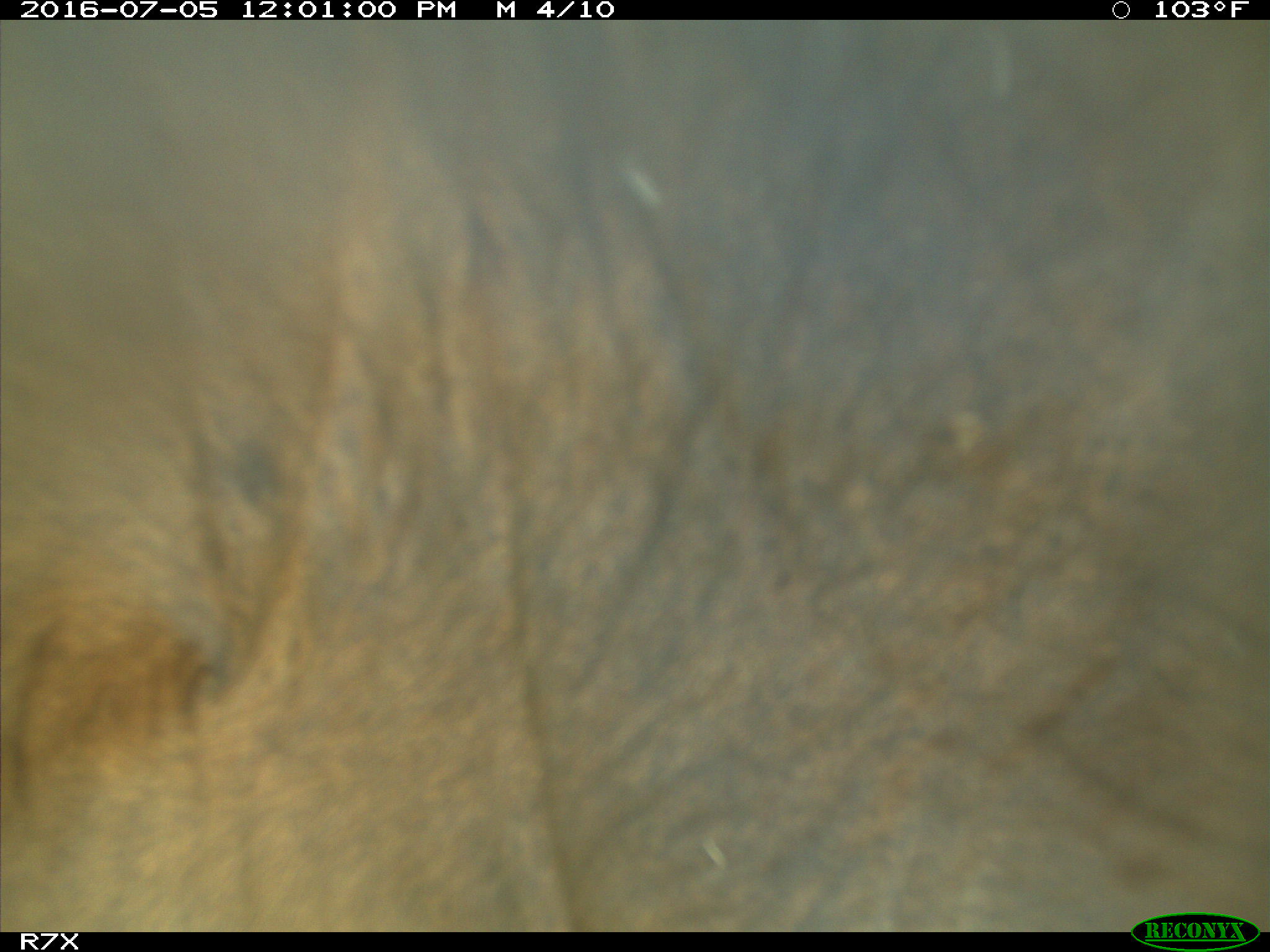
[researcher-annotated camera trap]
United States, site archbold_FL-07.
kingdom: Animalia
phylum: Chordata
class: Mammalia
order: Artiodactyla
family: Bovidae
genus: Bos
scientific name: Bos taurus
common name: domestic cow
Bos taurus (domestic cow).